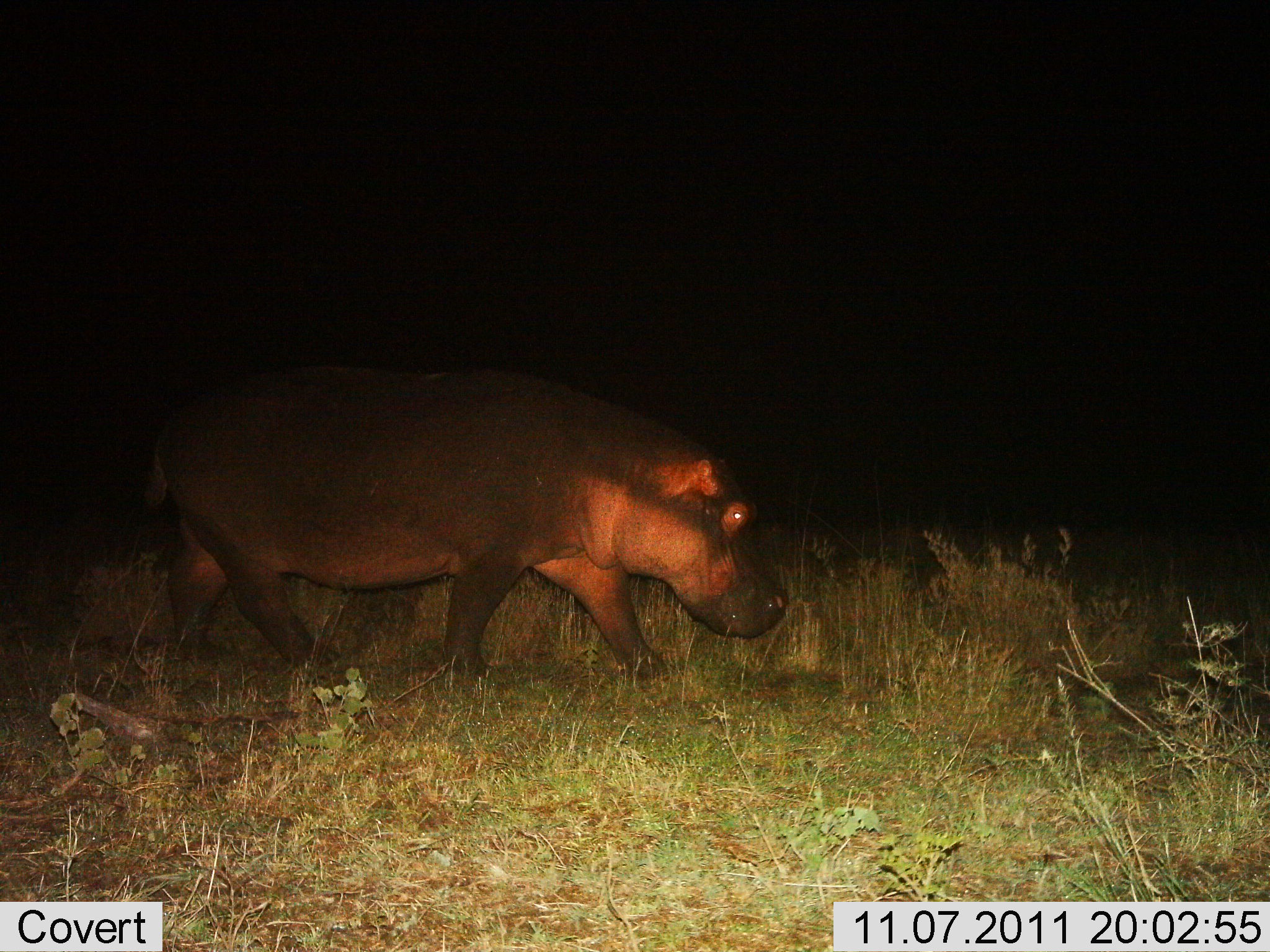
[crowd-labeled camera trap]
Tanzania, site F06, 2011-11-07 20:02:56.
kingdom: Animalia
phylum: Chordata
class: Mammalia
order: Artiodactyla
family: Hippopotamidae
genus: Hippopotamus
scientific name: Hippopotamus amphibius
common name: hippopotamus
Hippopotamus (Hippopotamus amphibius), count 1. Behavior (volunteer vote fractions): standing 0%, resting 0%, moving 100%, interacting 0%. Young present (vote fraction): 0%. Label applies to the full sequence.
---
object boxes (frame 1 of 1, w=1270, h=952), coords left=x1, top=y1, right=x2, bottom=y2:
animal: left=141, top=355, right=789, bottom=688